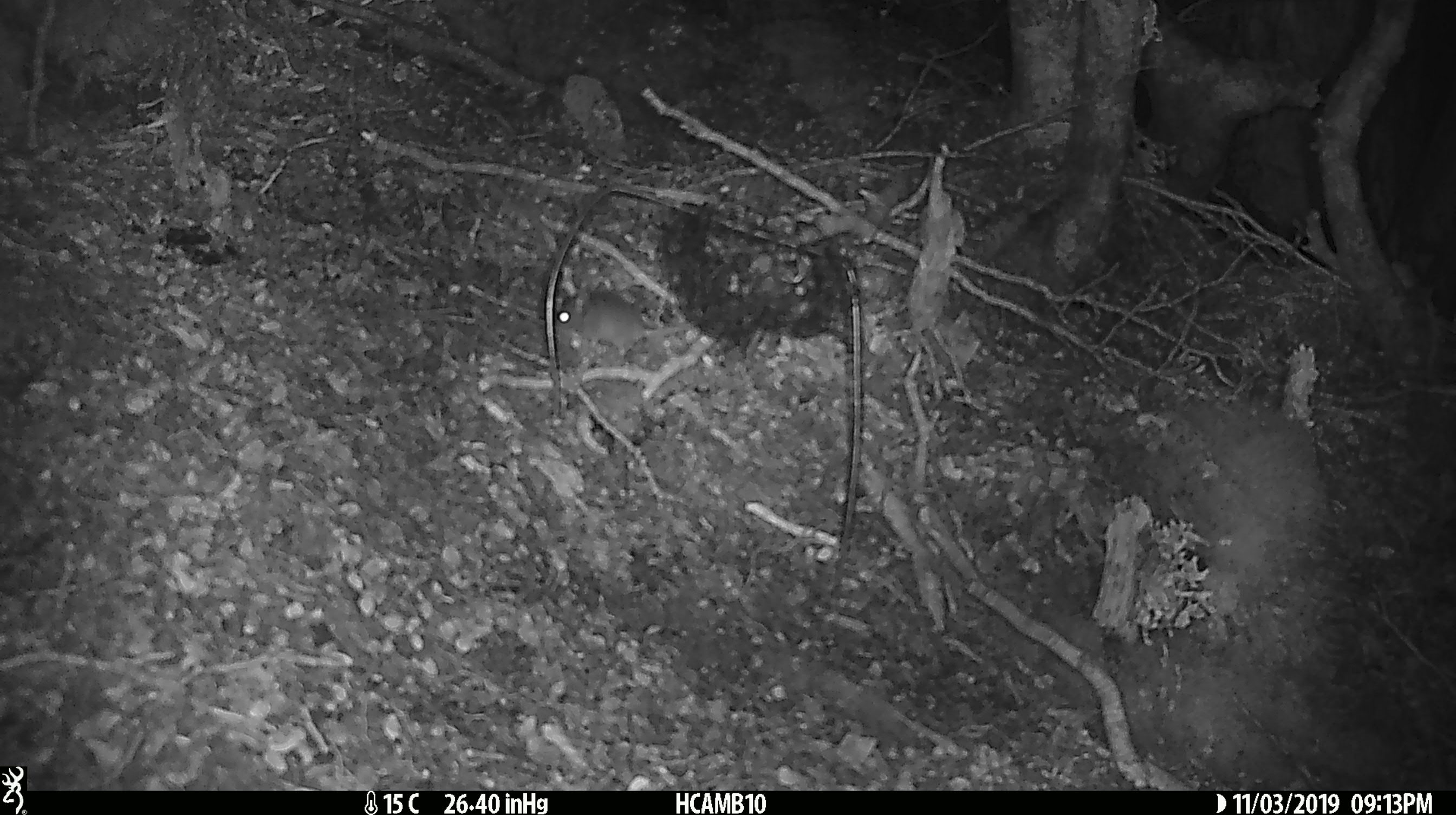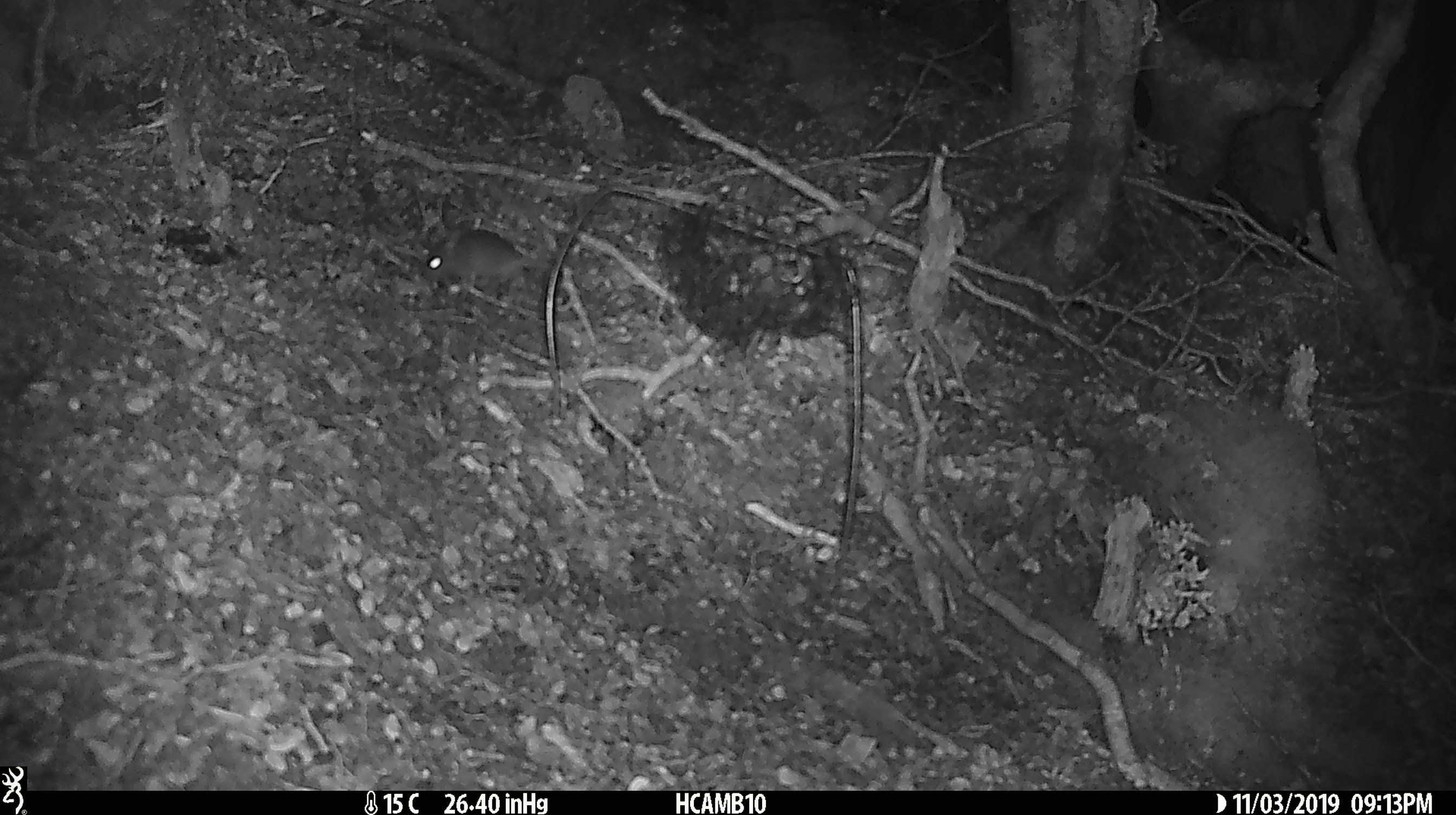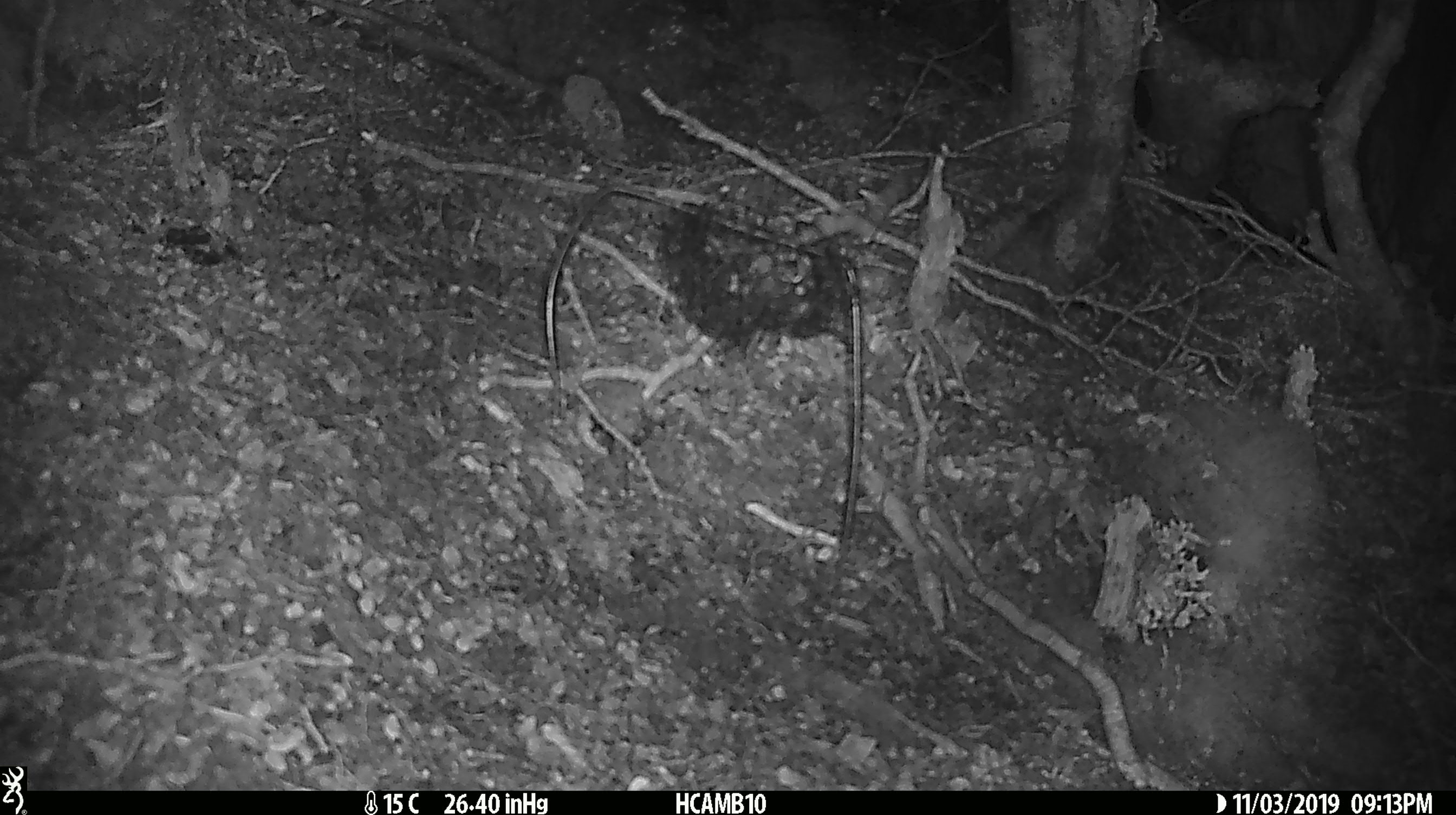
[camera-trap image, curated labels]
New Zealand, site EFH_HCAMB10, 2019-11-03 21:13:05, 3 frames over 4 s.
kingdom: Animalia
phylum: Chordata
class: Mammalia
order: Rodentia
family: Muridae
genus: Mus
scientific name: Mus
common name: mouse